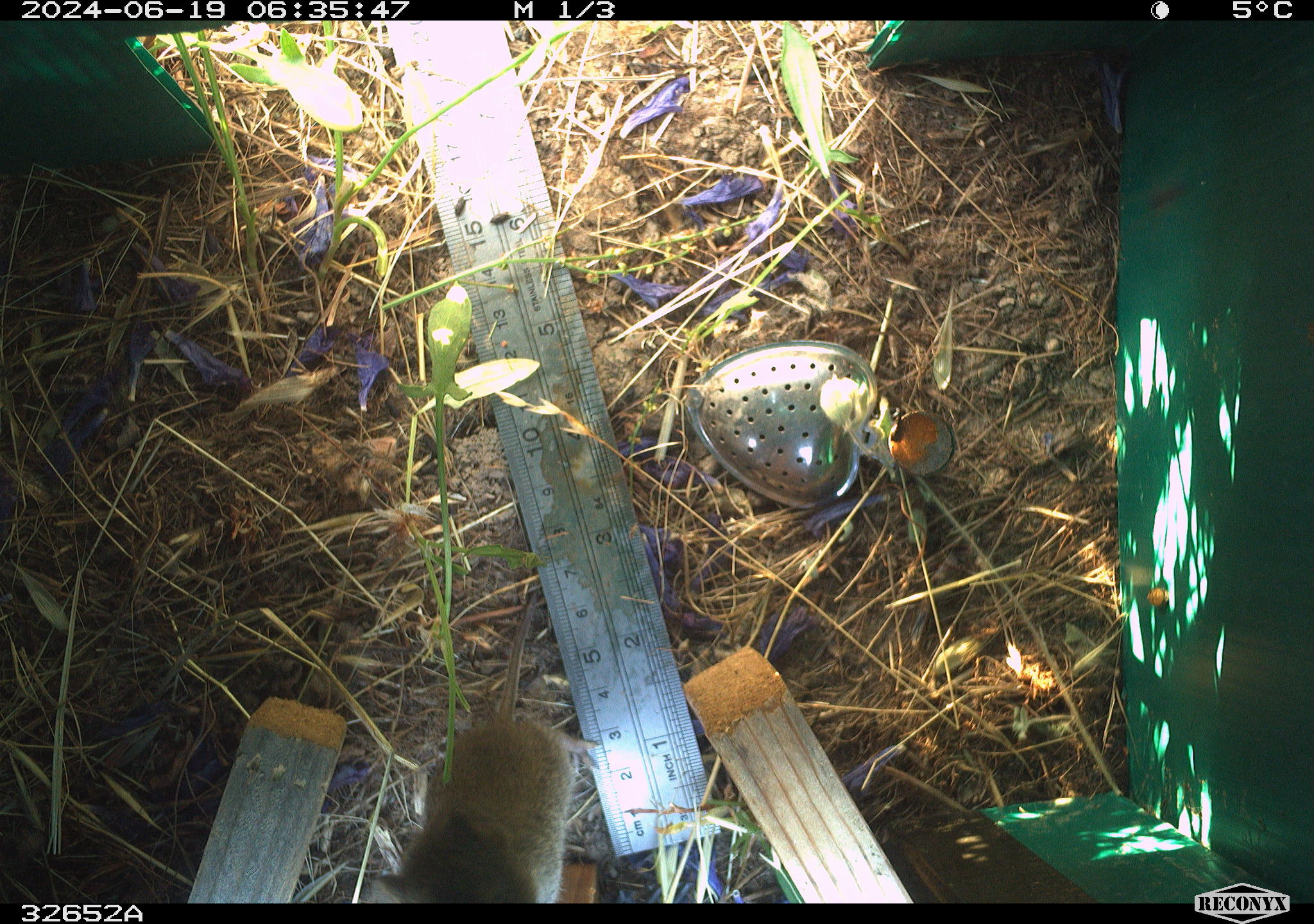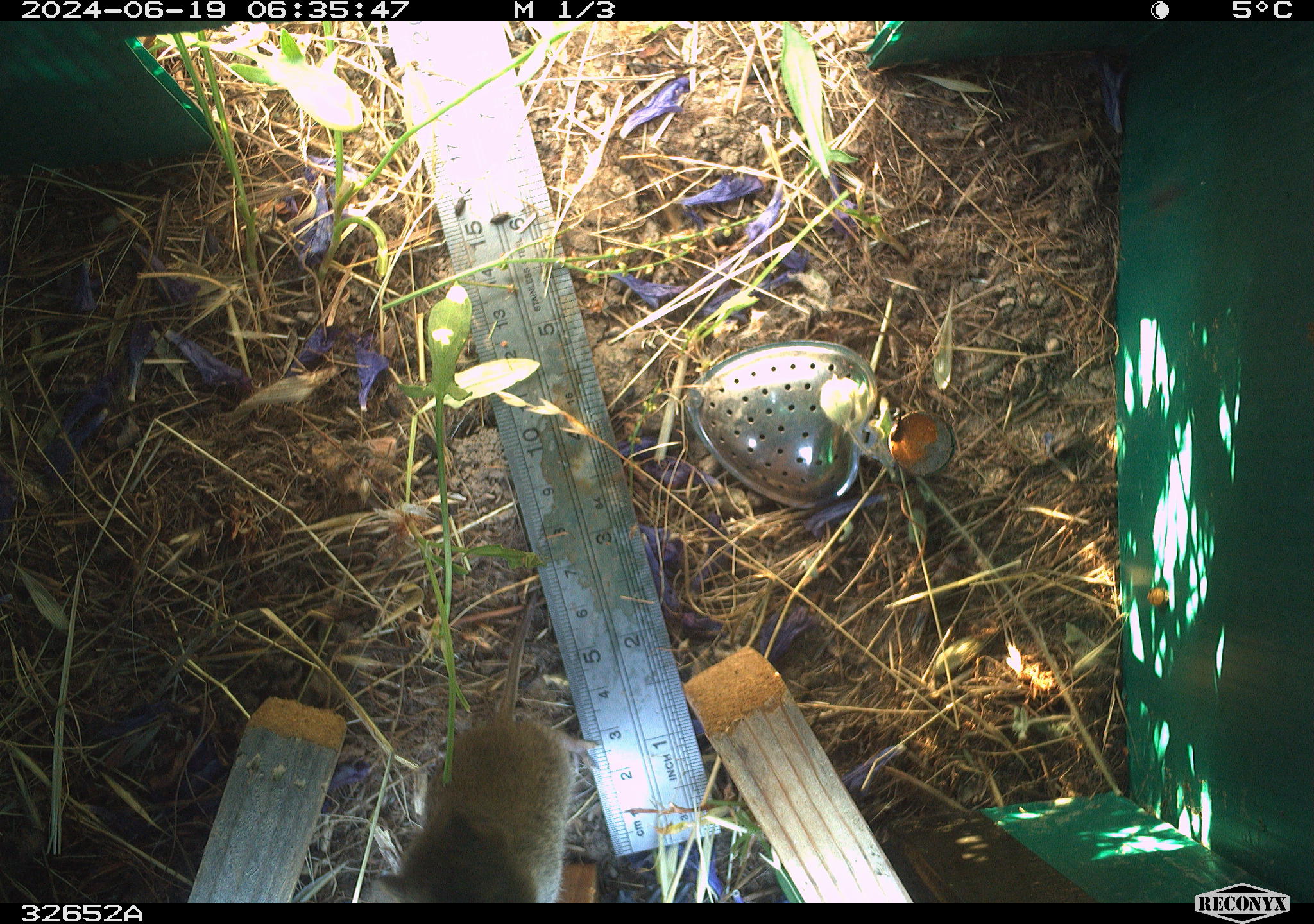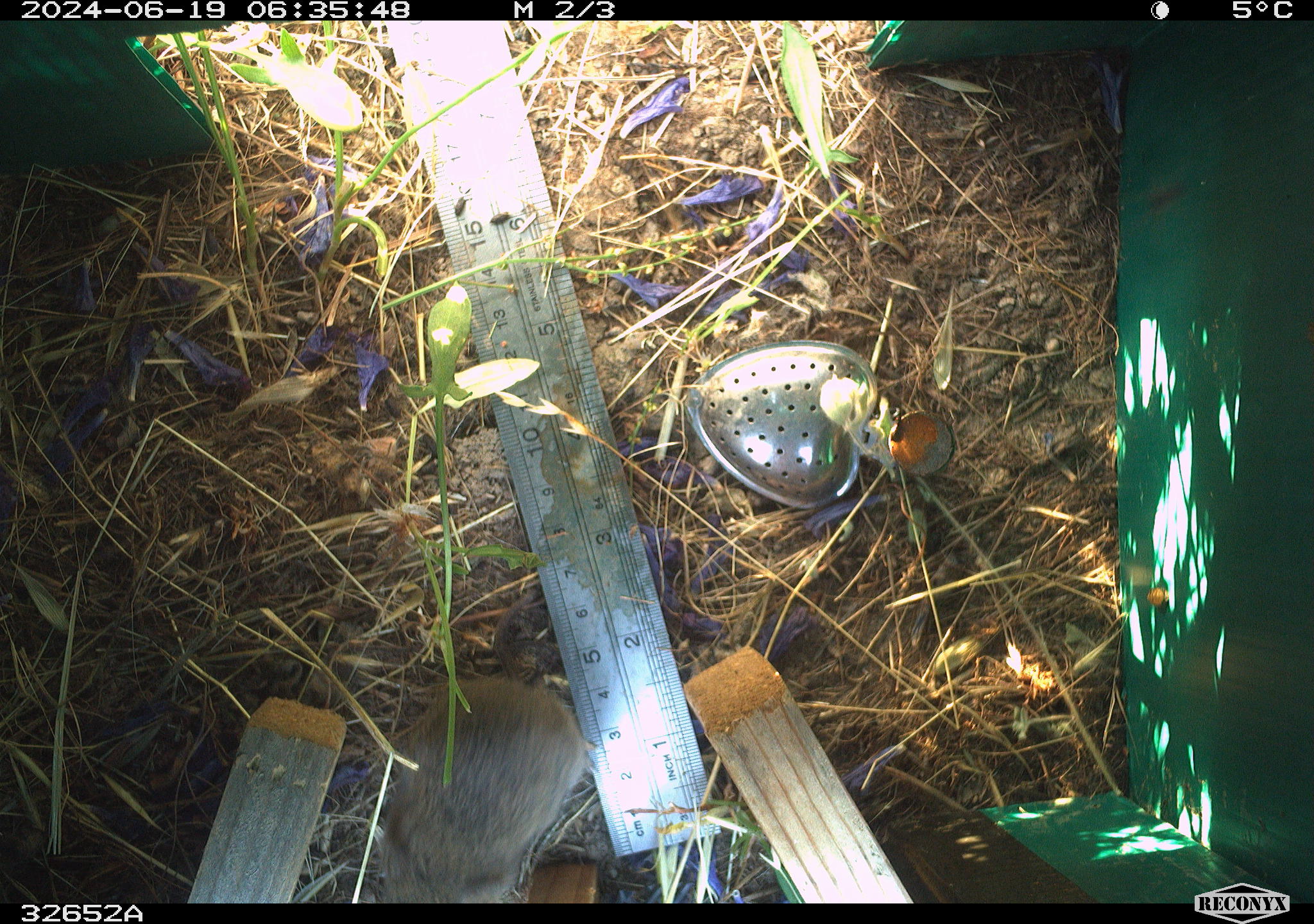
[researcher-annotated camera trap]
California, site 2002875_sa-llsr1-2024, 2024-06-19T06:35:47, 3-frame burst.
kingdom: Animalia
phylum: Chordata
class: Mammalia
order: Rodentia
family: Cricetidae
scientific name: Arvicolinae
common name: voles, lemmings, and muskrats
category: arvicolinae subfamily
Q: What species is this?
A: Arvicolinae subfamily (voles, lemmings, and muskrats) (Arvicolinae).